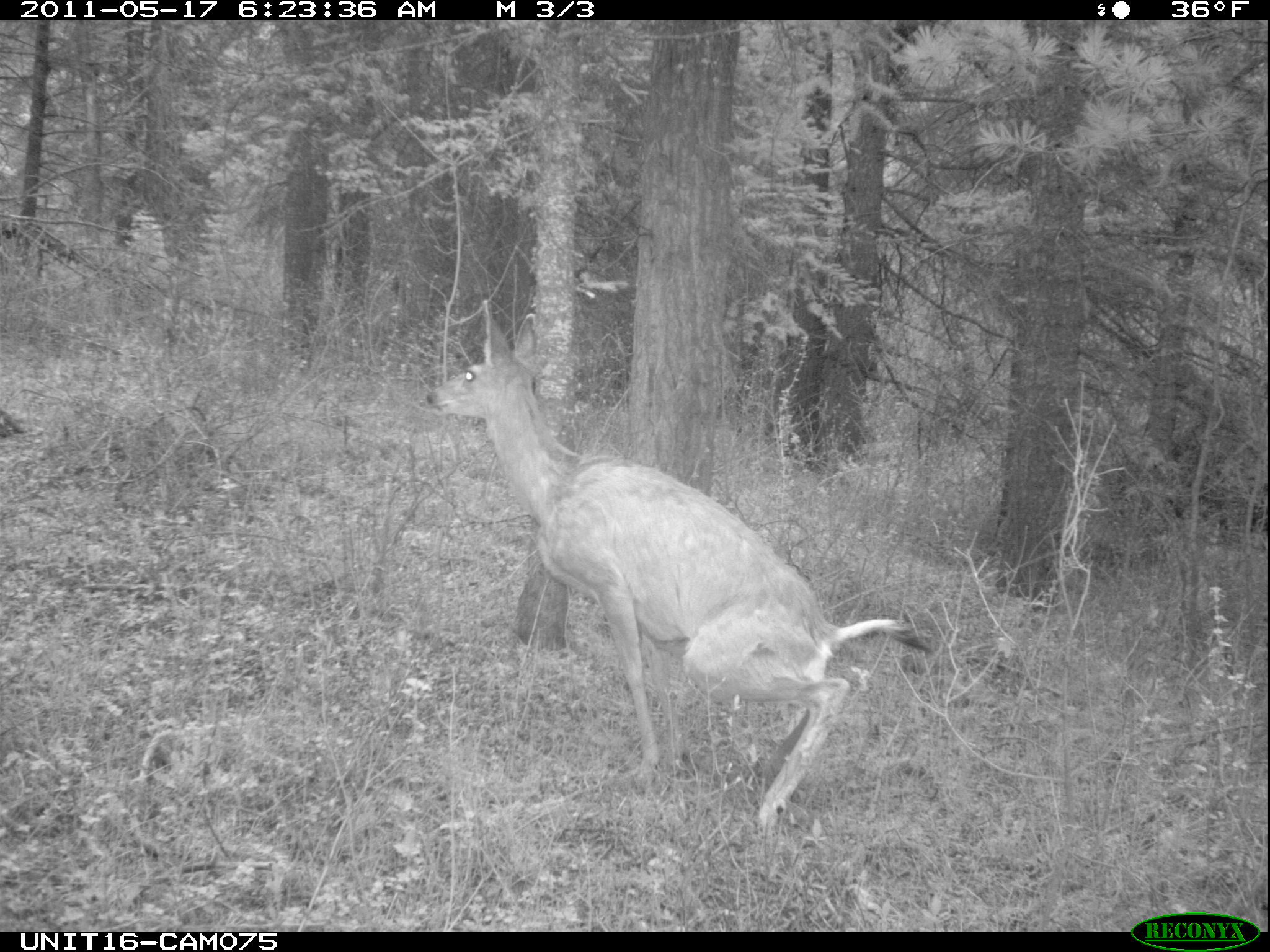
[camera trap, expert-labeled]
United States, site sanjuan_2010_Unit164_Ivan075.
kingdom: Animalia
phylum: Chordata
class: Mammalia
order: Artiodactyla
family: Cervidae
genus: Odocoileus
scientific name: Odocoileus hemionus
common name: mule deer